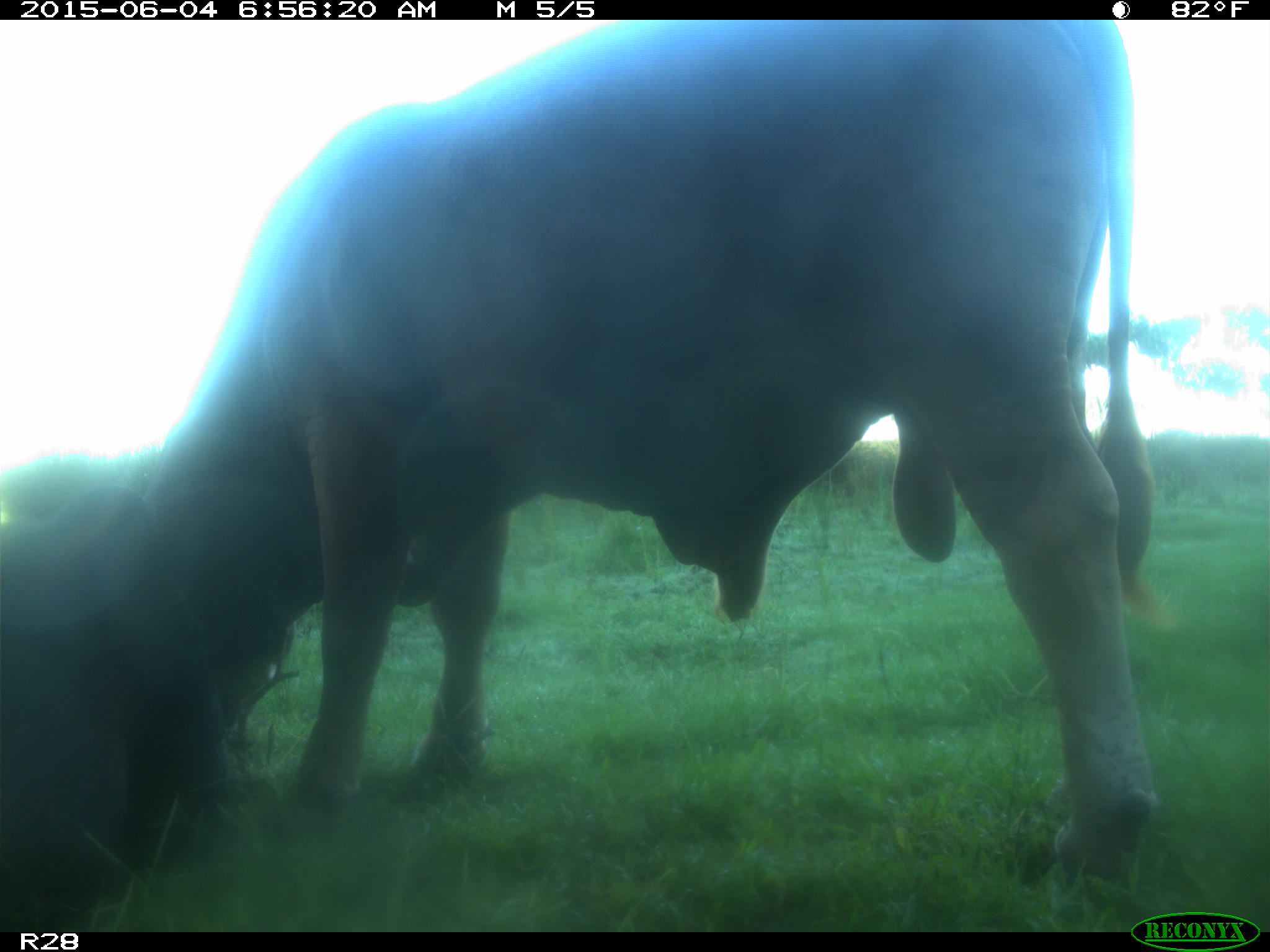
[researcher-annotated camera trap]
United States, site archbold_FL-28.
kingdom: Animalia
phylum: Chordata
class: Mammalia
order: Artiodactyla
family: Bovidae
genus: Bos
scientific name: Bos taurus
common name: domestic cow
Bos taurus (domestic cow).